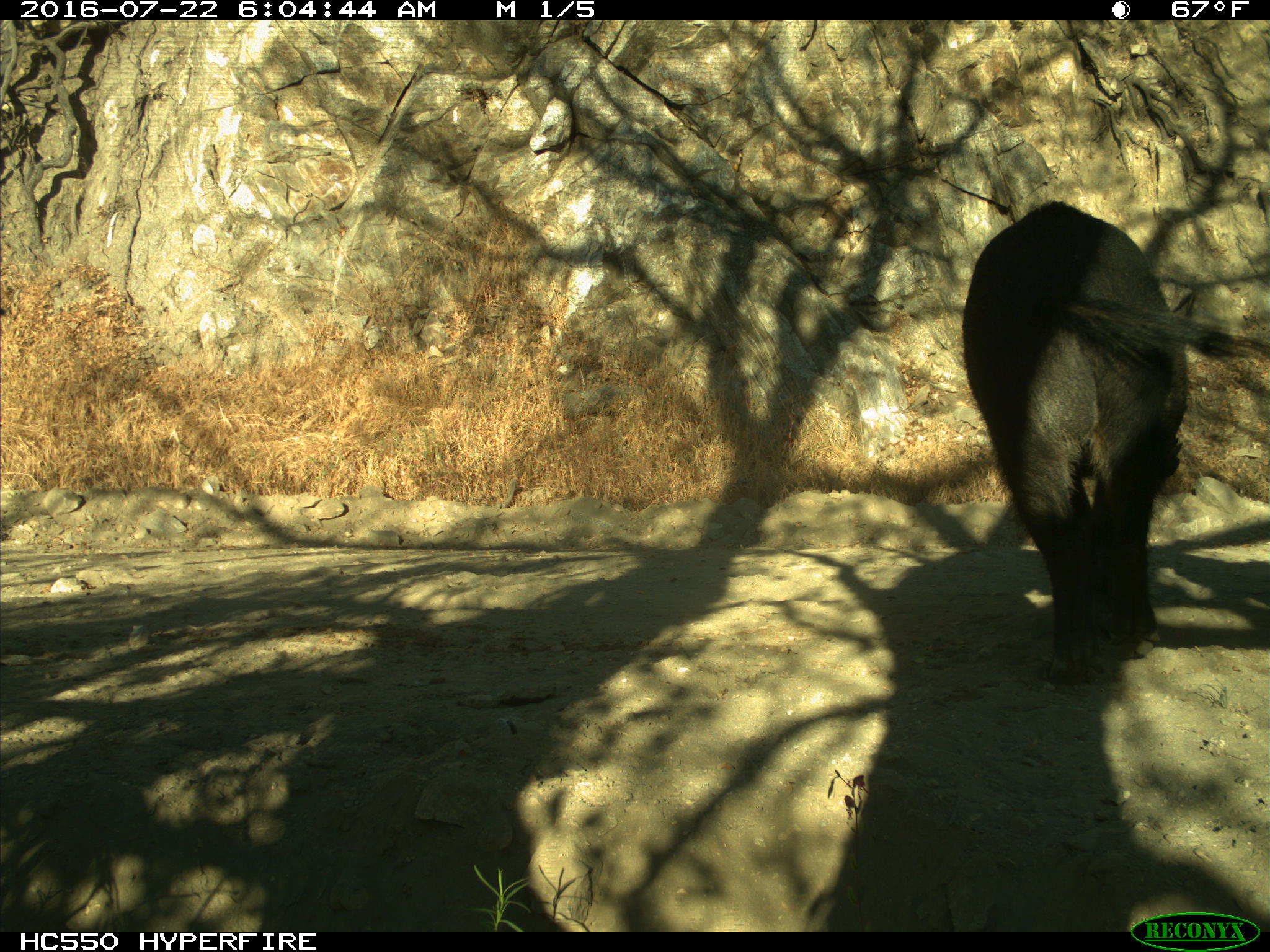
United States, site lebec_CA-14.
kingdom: Animalia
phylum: Chordata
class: Mammalia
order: Artiodactyla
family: Suidae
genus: Sus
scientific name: Sus scrofa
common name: wild boar